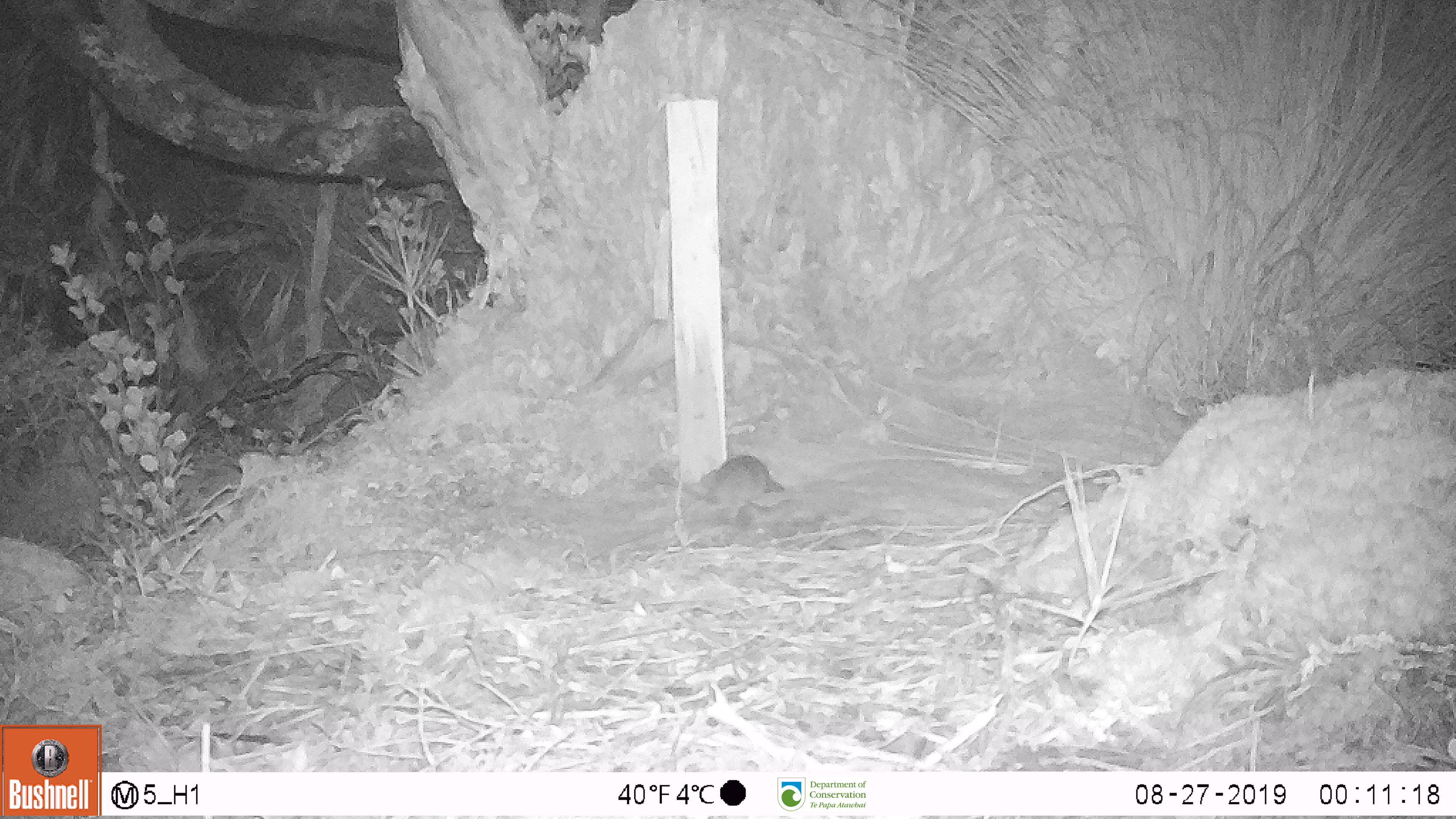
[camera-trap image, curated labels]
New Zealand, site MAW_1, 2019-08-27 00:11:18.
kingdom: Animalia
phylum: Chordata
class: Mammalia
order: Rodentia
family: Muridae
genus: Mus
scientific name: Mus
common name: mouse